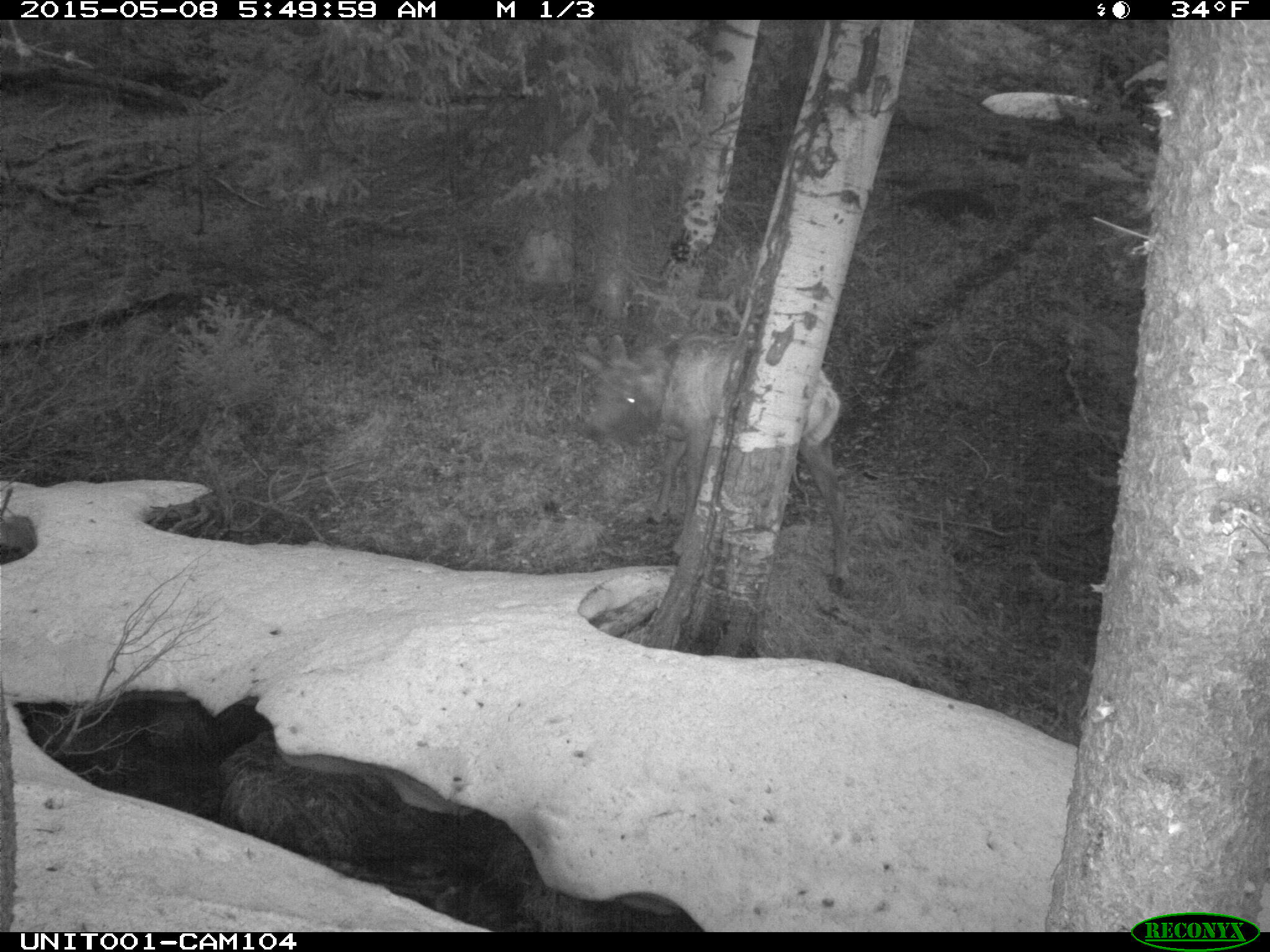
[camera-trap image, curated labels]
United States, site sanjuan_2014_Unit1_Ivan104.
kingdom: Animalia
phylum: Chordata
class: Mammalia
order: Artiodactyla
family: Cervidae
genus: Cervus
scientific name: Cervus elaphus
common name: red deer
Cervus elaphus (red deer).